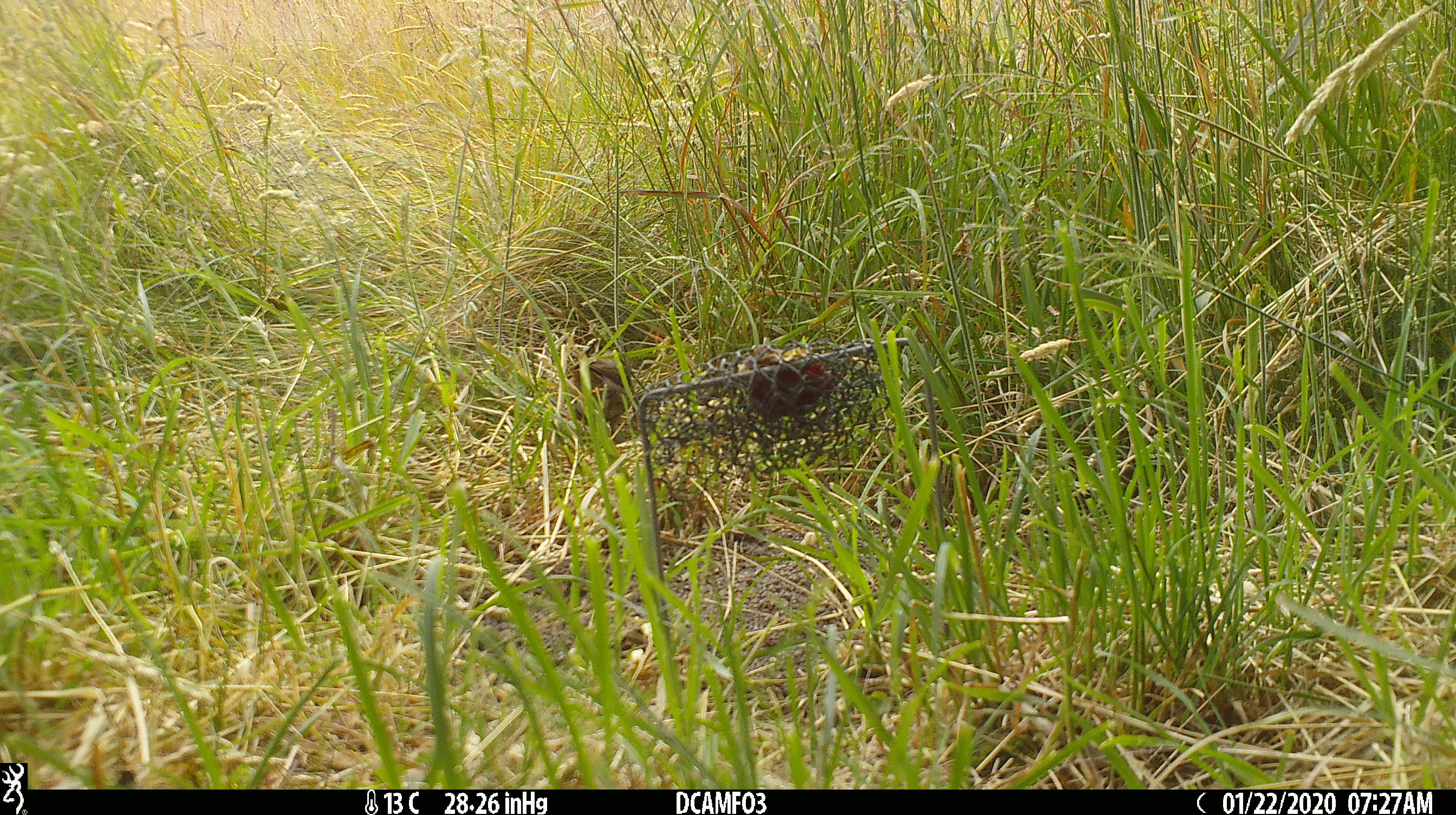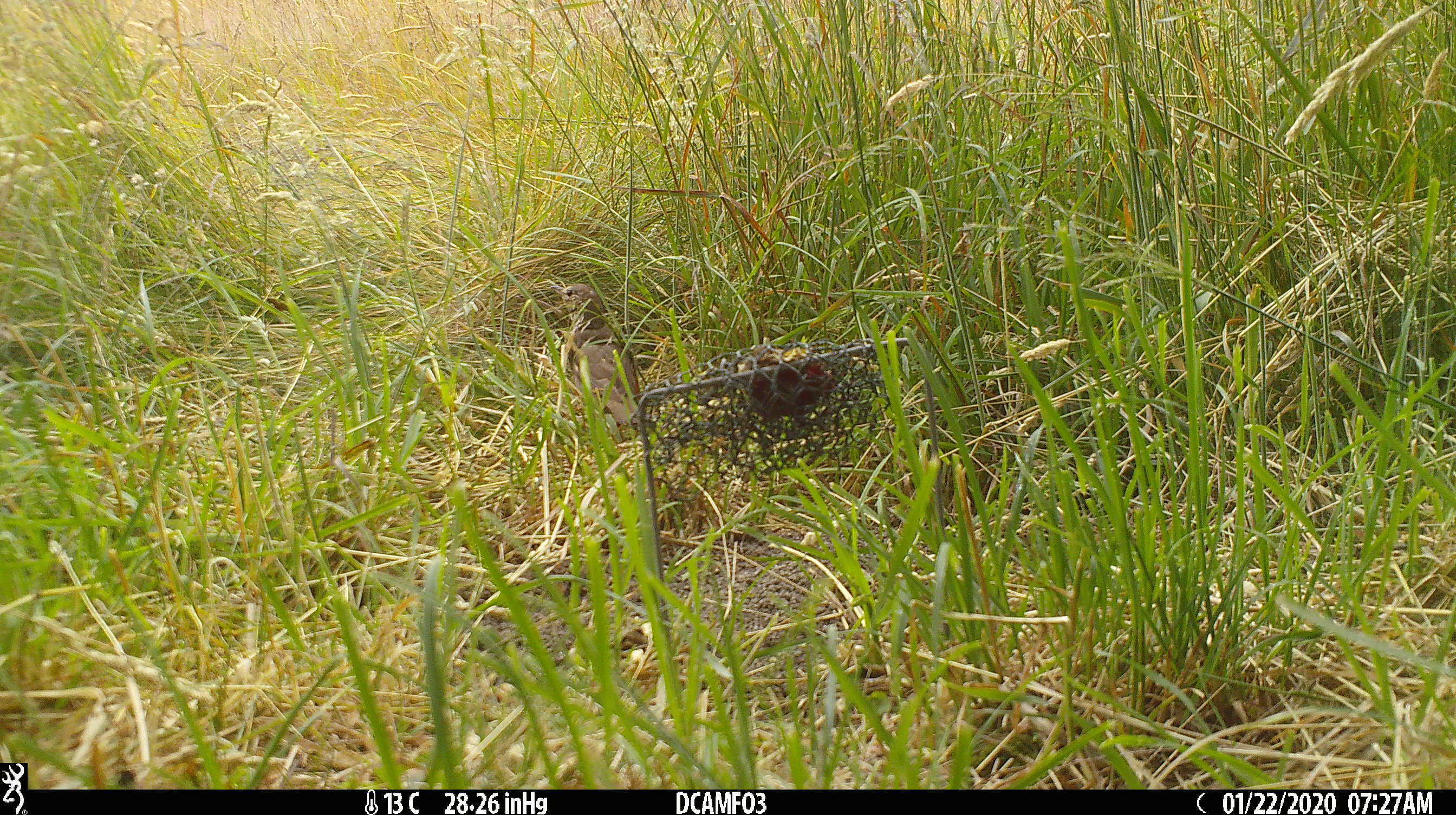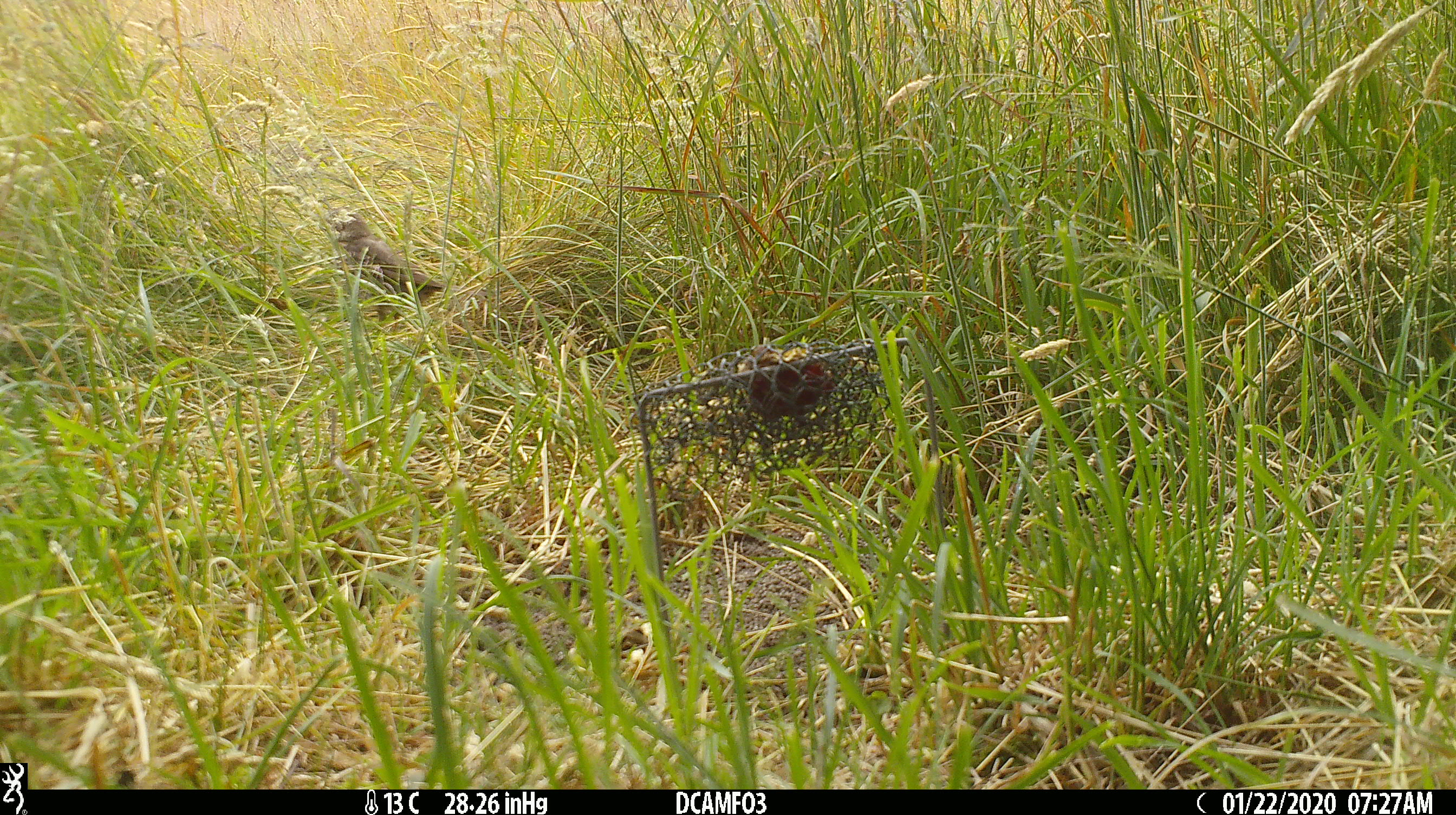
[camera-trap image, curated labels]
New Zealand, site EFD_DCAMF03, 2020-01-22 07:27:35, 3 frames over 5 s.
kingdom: Animalia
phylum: Chordata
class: Aves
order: Passeriformes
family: Turdidae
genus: Turdus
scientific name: Turdus philomelos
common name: song thrush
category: thrush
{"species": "thrush (song thrush) (Turdus philomelos)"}